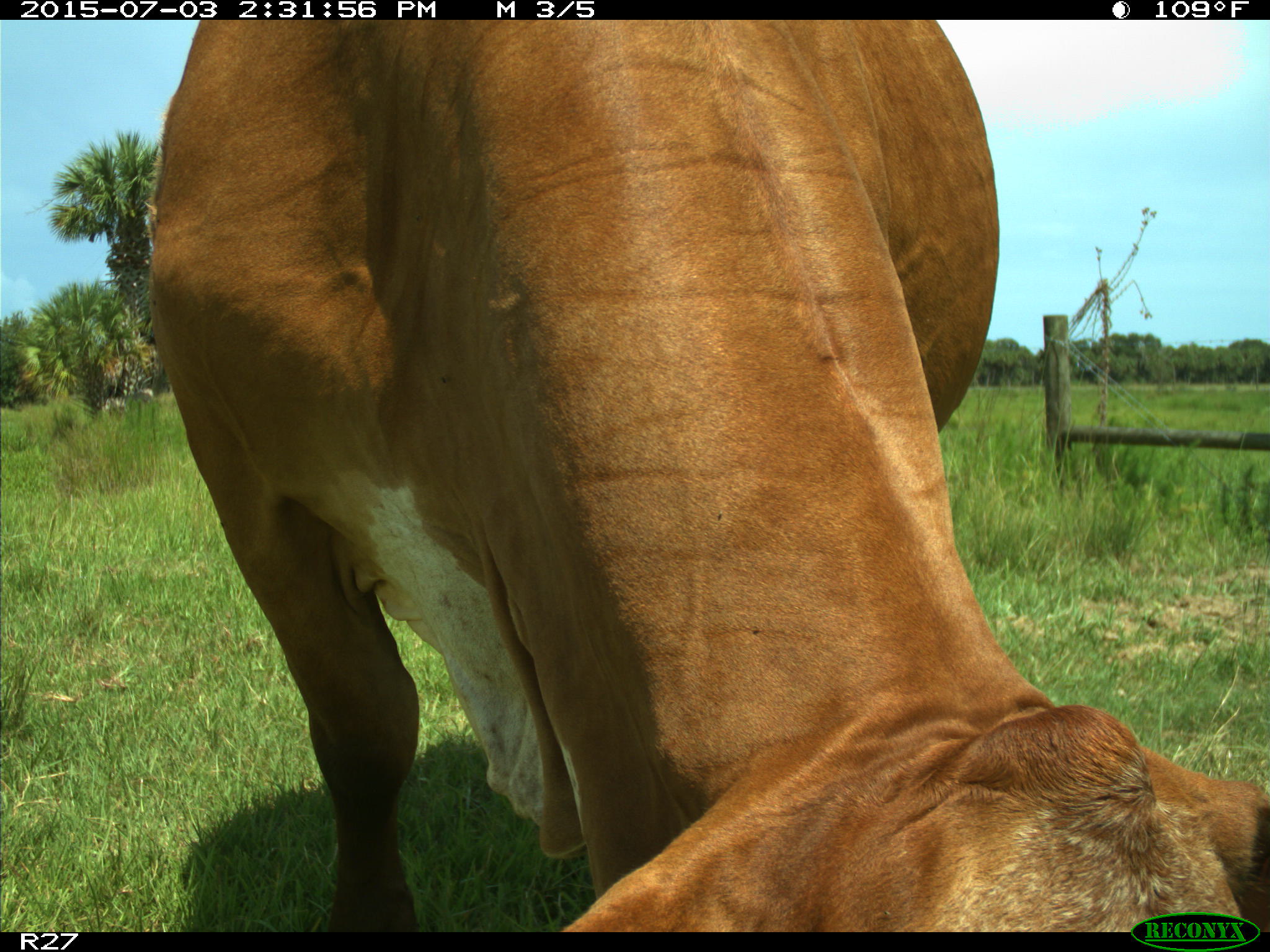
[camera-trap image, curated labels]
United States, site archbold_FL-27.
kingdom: Animalia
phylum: Chordata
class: Mammalia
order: Artiodactyla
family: Bovidae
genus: Bos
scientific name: Bos taurus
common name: domestic cow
Bos taurus (domestic cow).